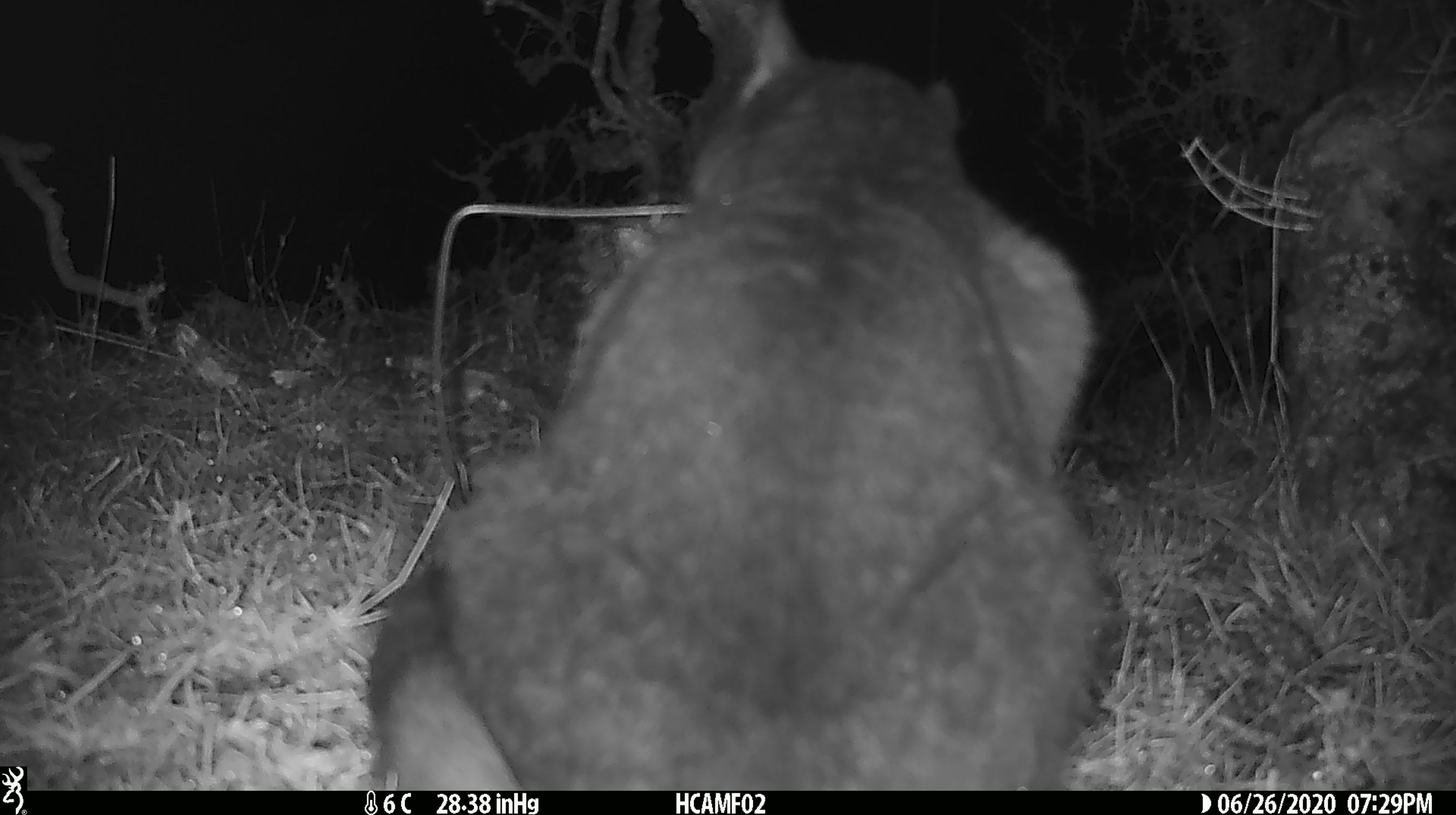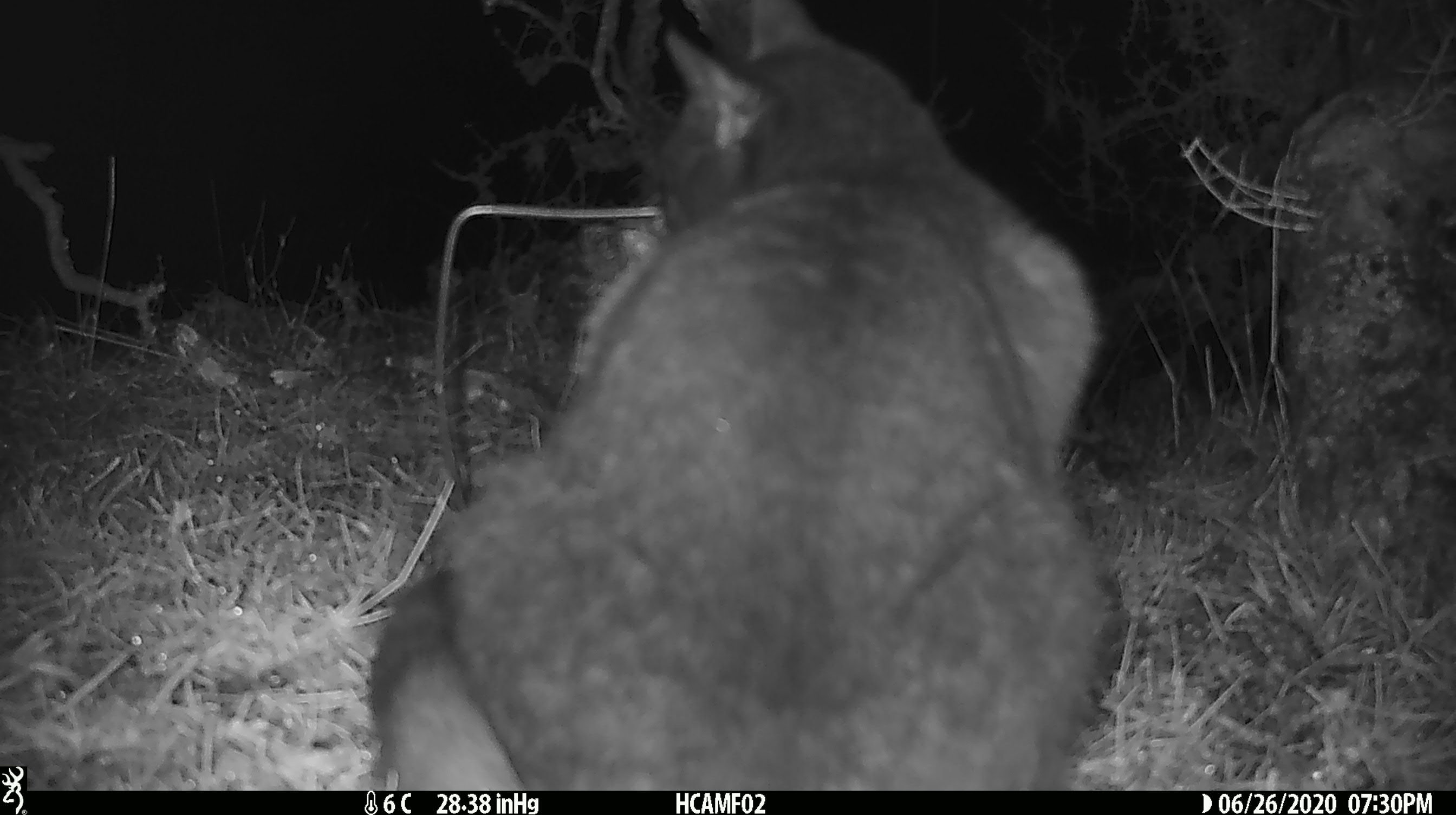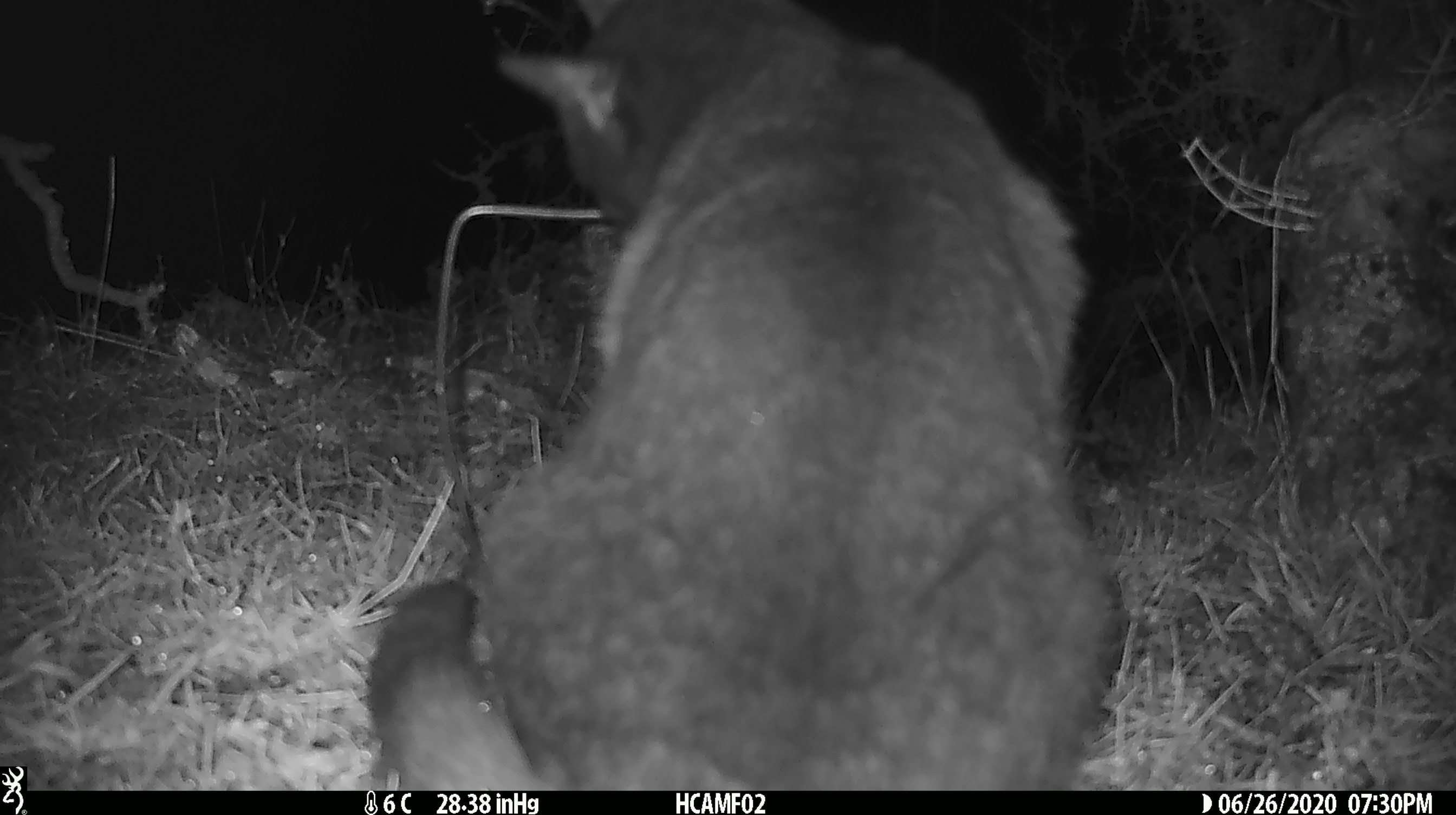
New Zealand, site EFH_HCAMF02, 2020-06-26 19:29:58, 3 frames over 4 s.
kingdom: Animalia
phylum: Chordata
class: Mammalia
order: Carnivora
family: Felidae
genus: Felis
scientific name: Felis catus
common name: domestic cat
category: cat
Cat (domestic cat) (Felis catus).